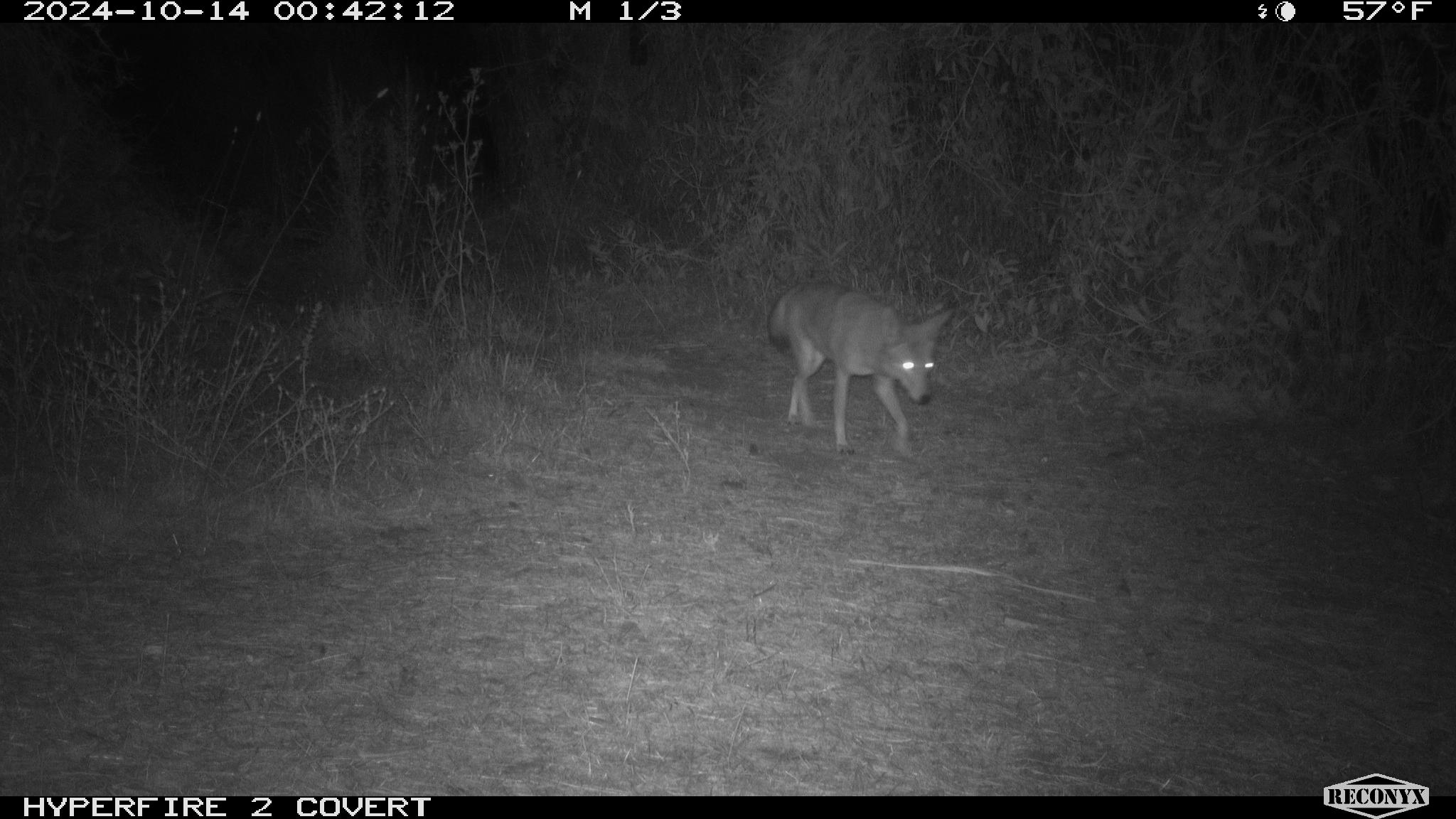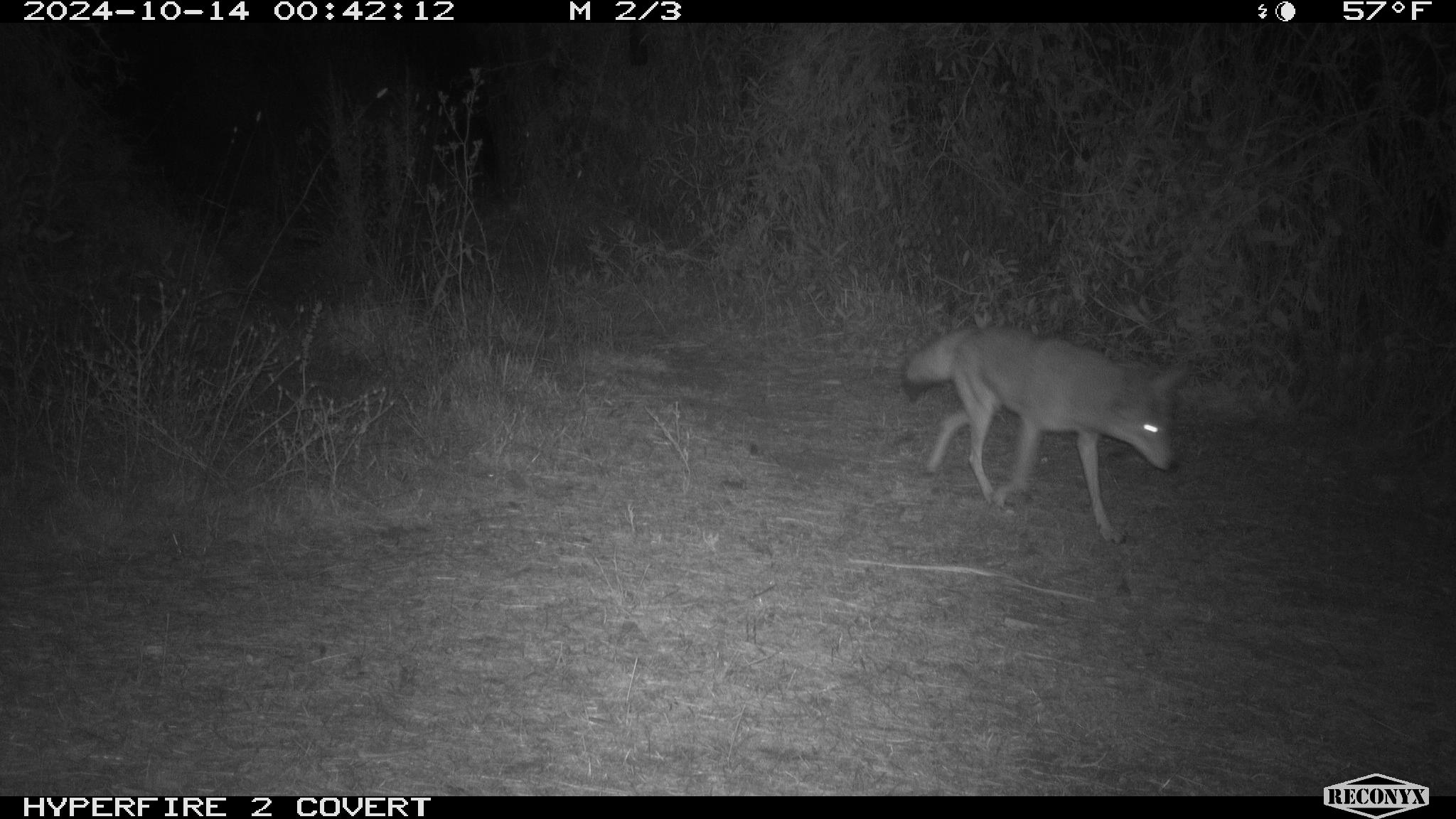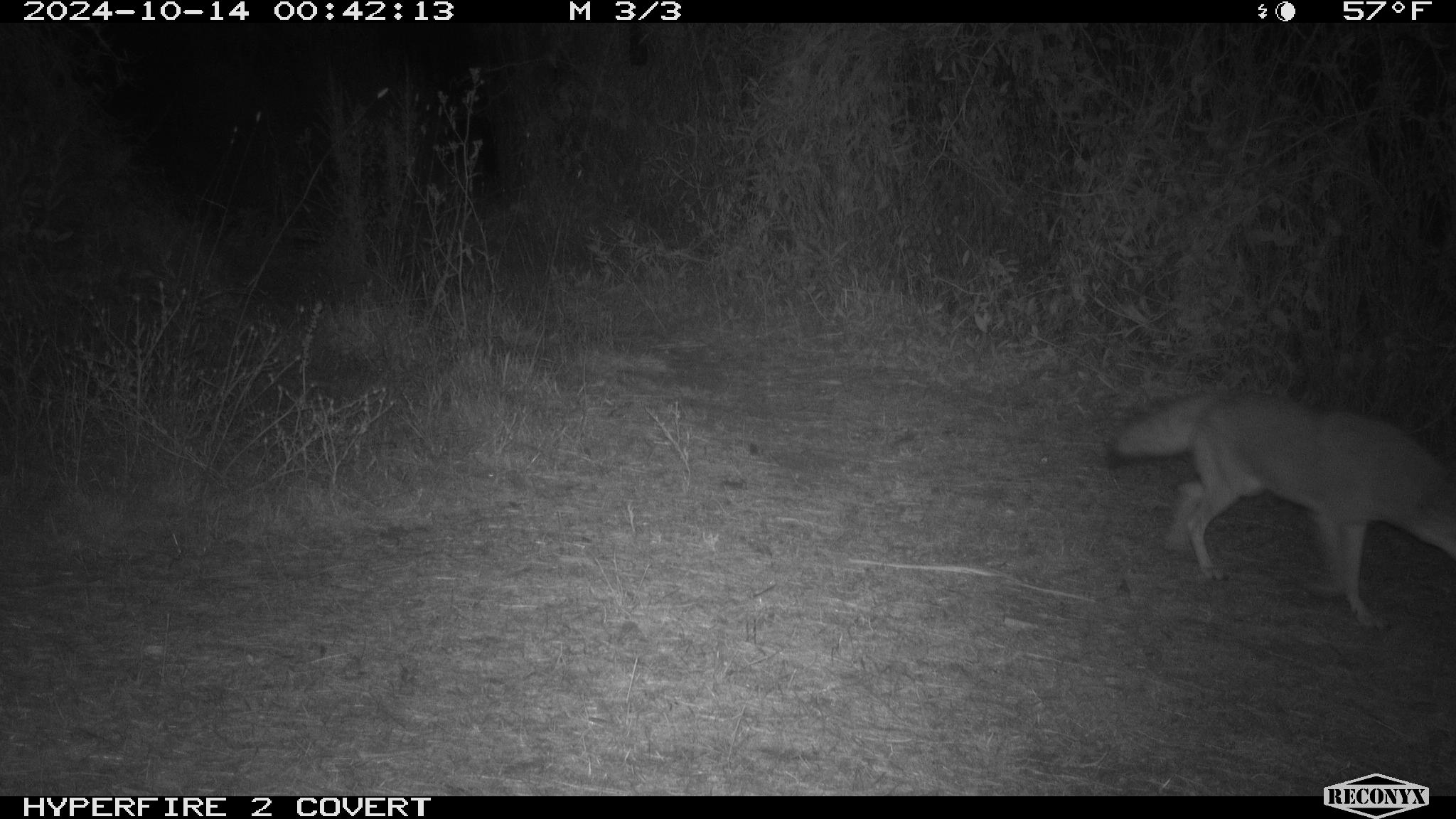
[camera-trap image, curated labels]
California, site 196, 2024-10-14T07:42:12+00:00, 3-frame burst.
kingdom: Animalia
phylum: Chordata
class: Mammalia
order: Carnivora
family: Canidae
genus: Canis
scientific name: Canis latrans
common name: coyote